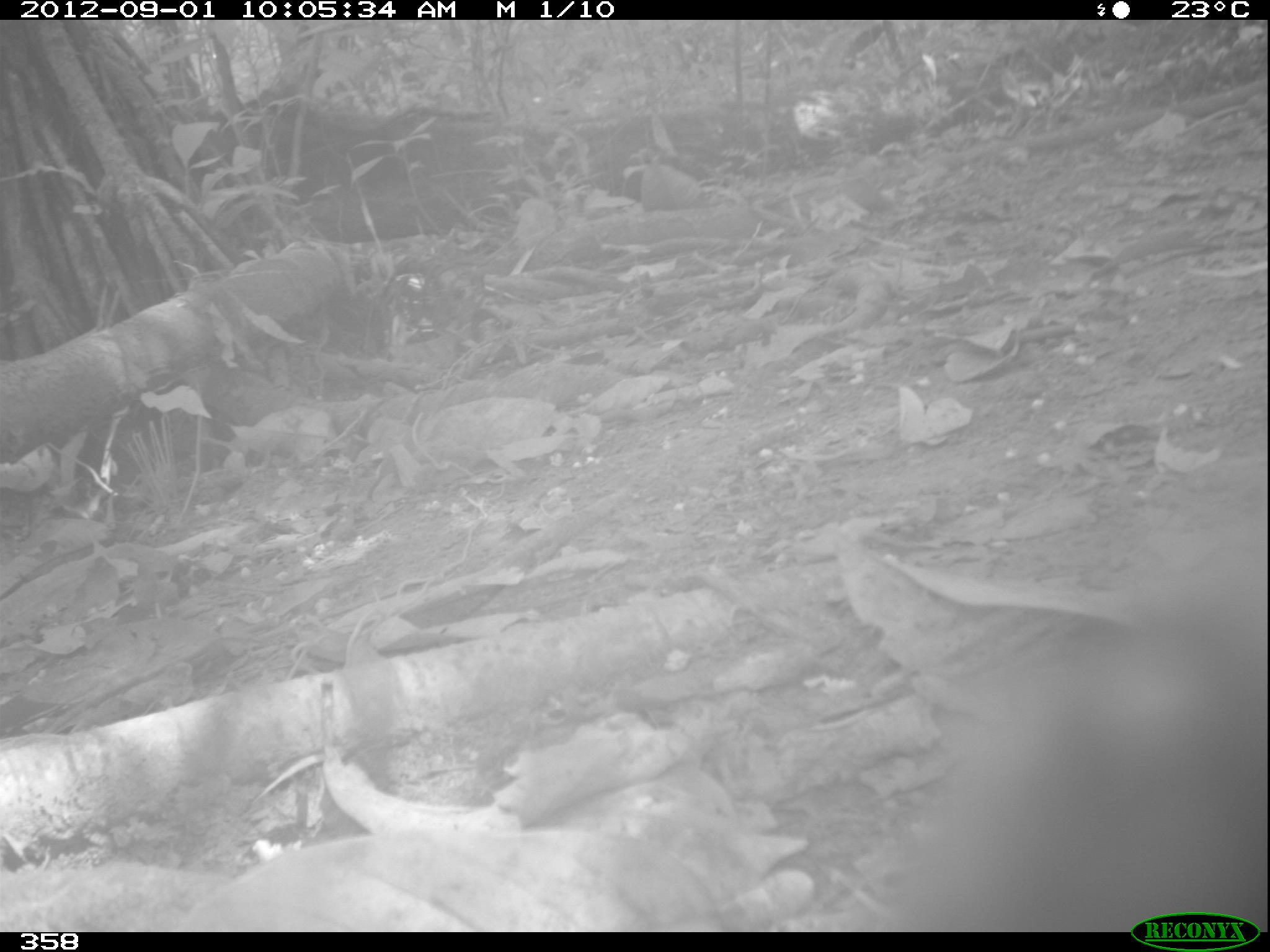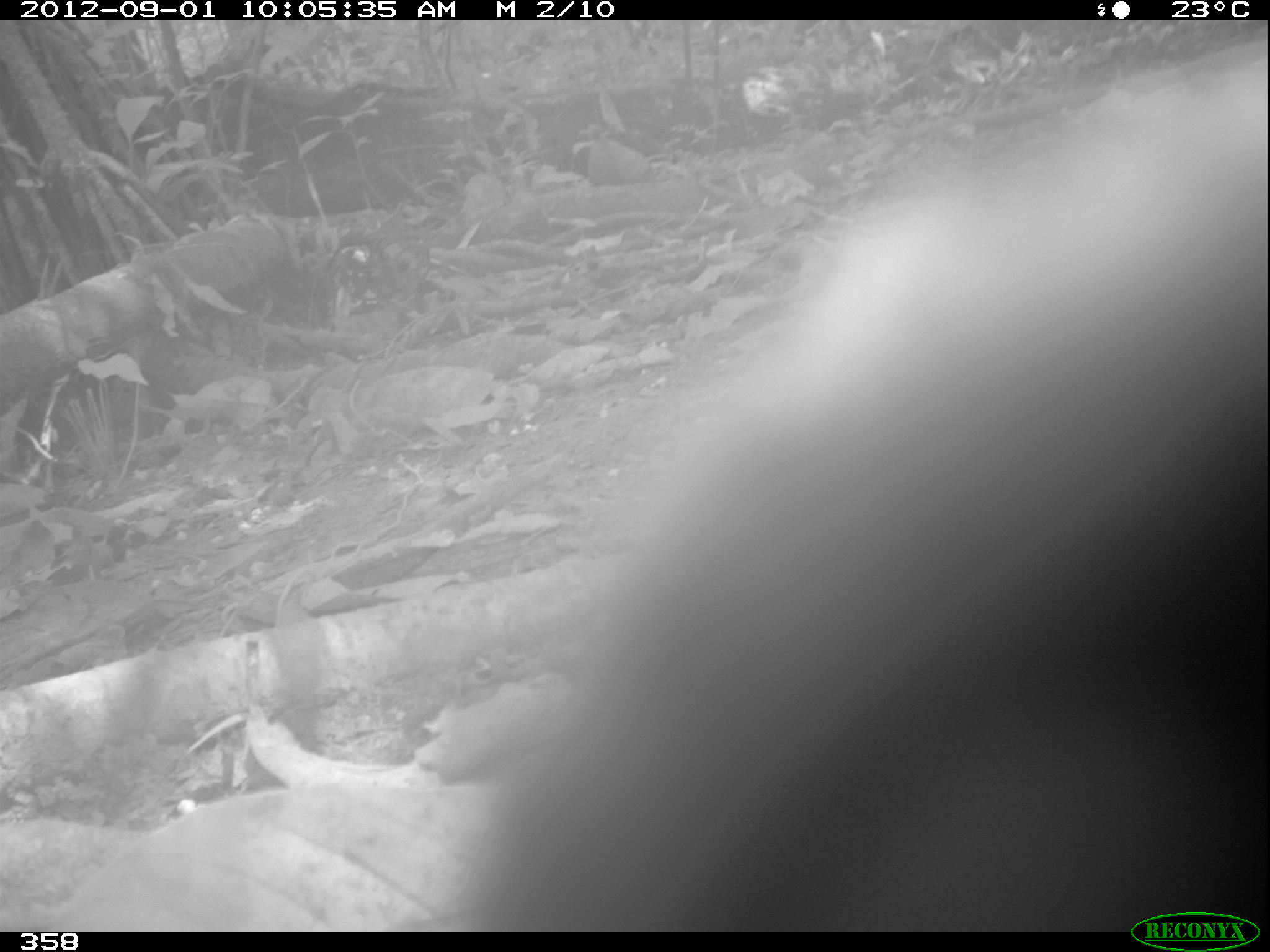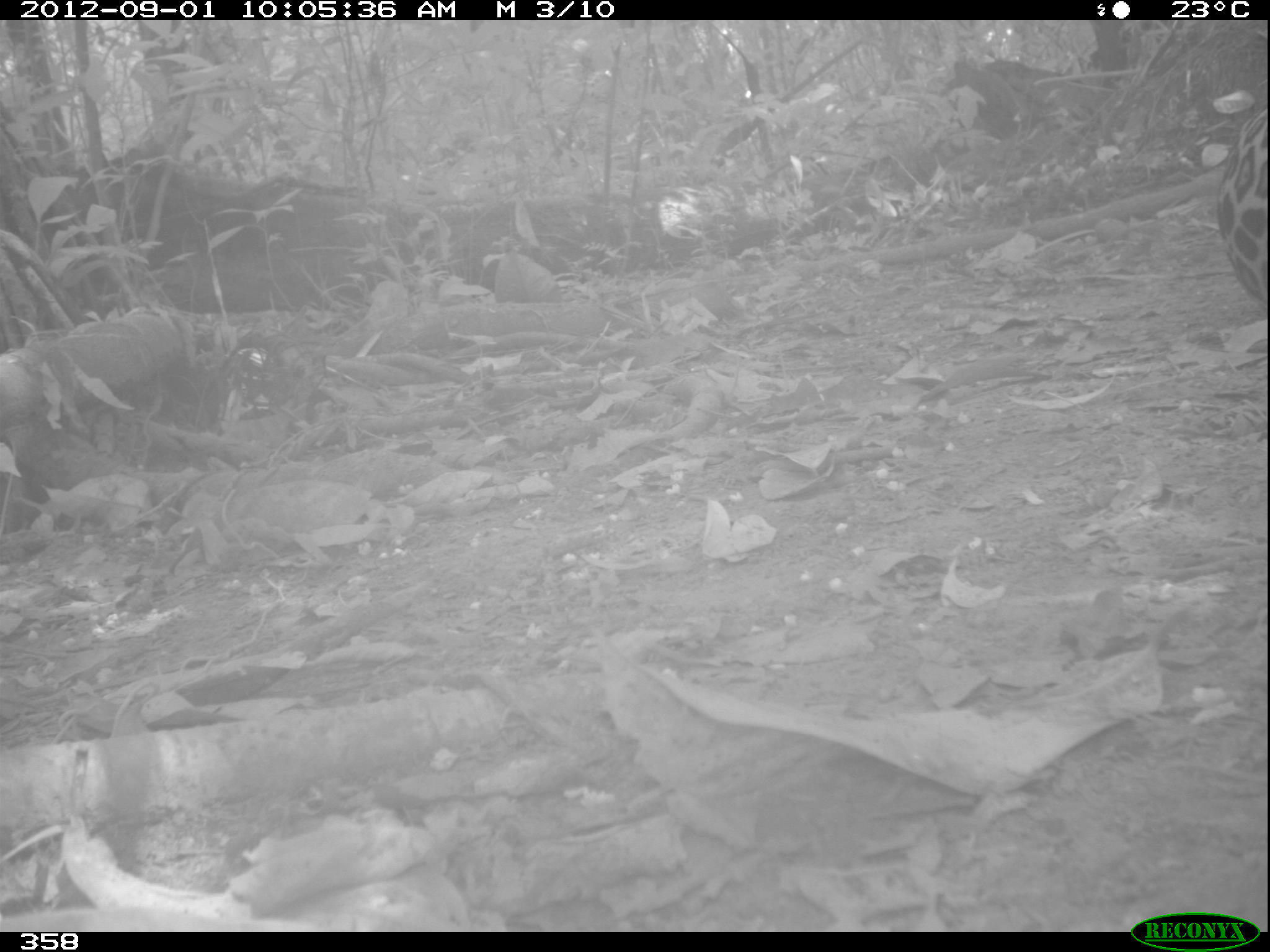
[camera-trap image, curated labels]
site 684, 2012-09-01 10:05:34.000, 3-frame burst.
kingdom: Animalia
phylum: Chordata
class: Mammalia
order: Carnivora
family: Felidae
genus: Panthera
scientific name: Panthera onca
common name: jaguar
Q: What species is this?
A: Panthera onca (jaguar).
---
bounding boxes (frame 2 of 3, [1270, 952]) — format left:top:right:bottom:
panthera onca: 464:37:1267:927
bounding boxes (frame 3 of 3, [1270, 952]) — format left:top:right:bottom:
panthera onca: 1217:103:1267:303